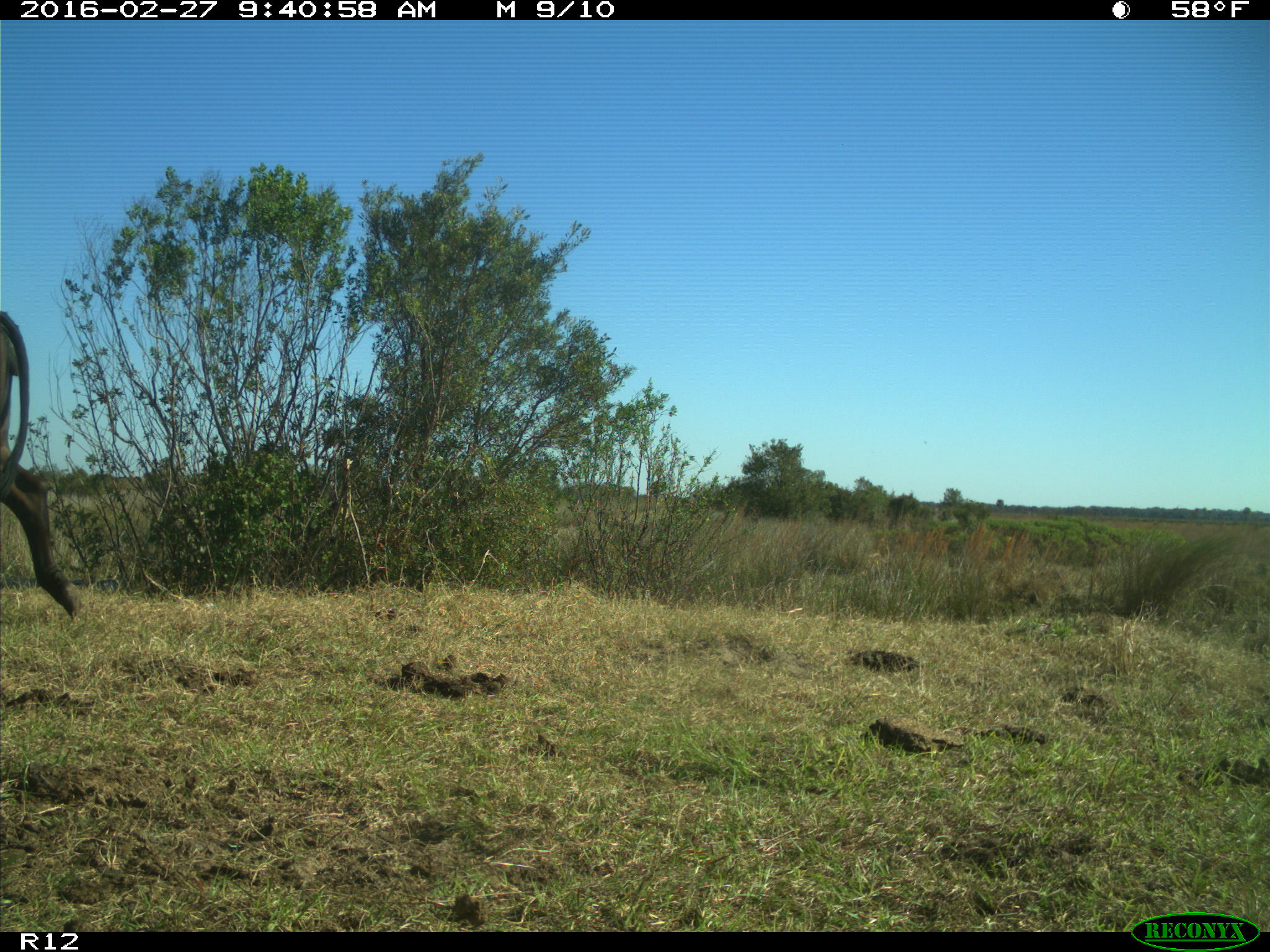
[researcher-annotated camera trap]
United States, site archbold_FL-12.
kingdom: Animalia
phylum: Chordata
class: Mammalia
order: Artiodactyla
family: Bovidae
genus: Bos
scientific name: Bos taurus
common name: domestic cow